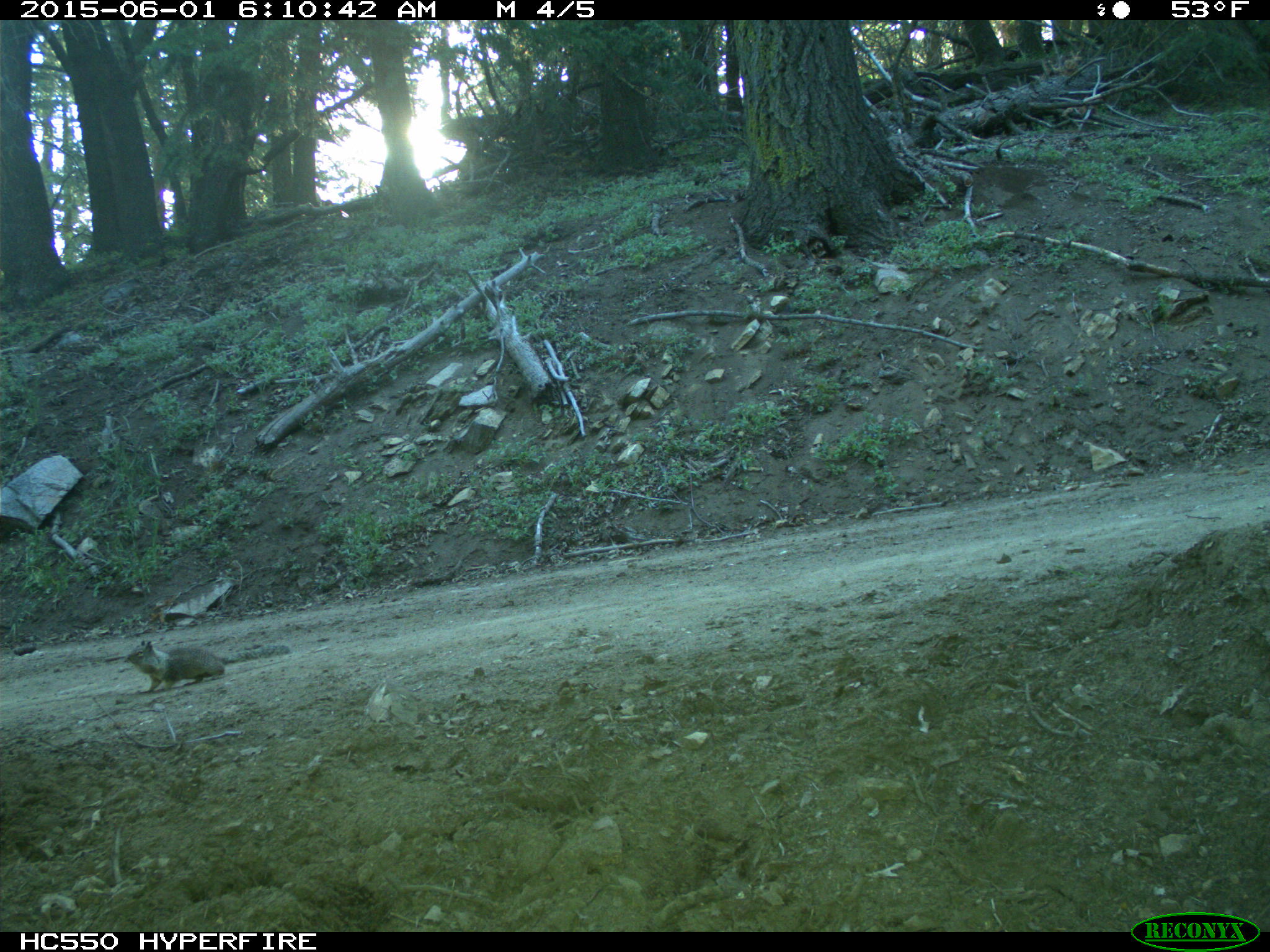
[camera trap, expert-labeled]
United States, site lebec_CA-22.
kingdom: Animalia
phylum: Chordata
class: Mammalia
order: Rodentia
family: Sciuridae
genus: Otospermophilus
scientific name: Otospermophilus beecheyi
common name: california ground squirrel